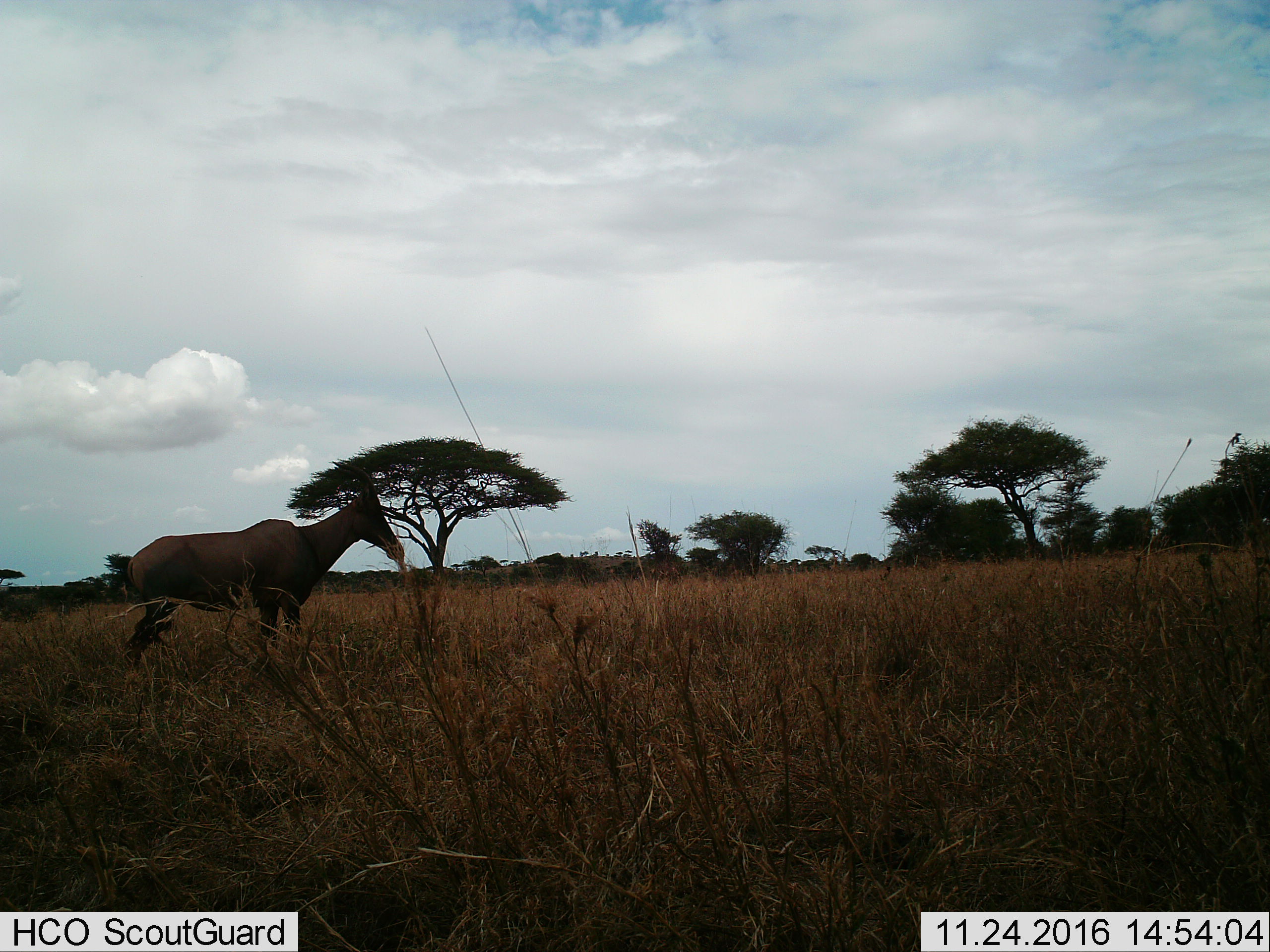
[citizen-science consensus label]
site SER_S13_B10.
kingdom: Animalia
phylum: Chordata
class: Mammalia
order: Artiodactyla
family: Bovidae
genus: Damaliscus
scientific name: Damaliscus lunatus jimela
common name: topi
Topi (Damaliscus lunatus jimela), count 1. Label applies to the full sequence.